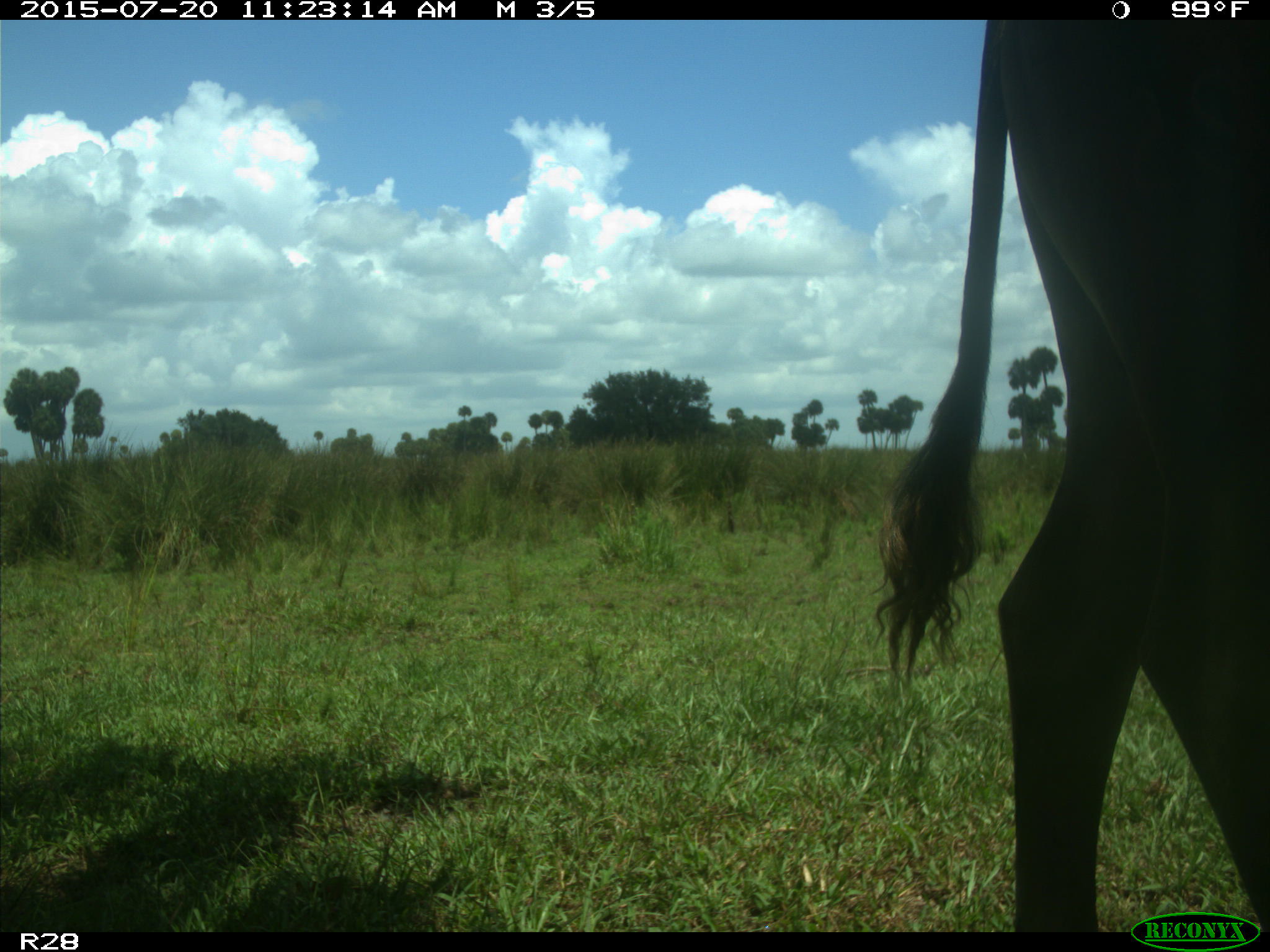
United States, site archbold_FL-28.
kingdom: Animalia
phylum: Chordata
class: Mammalia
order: Artiodactyla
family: Bovidae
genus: Bos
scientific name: Bos taurus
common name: domestic cow